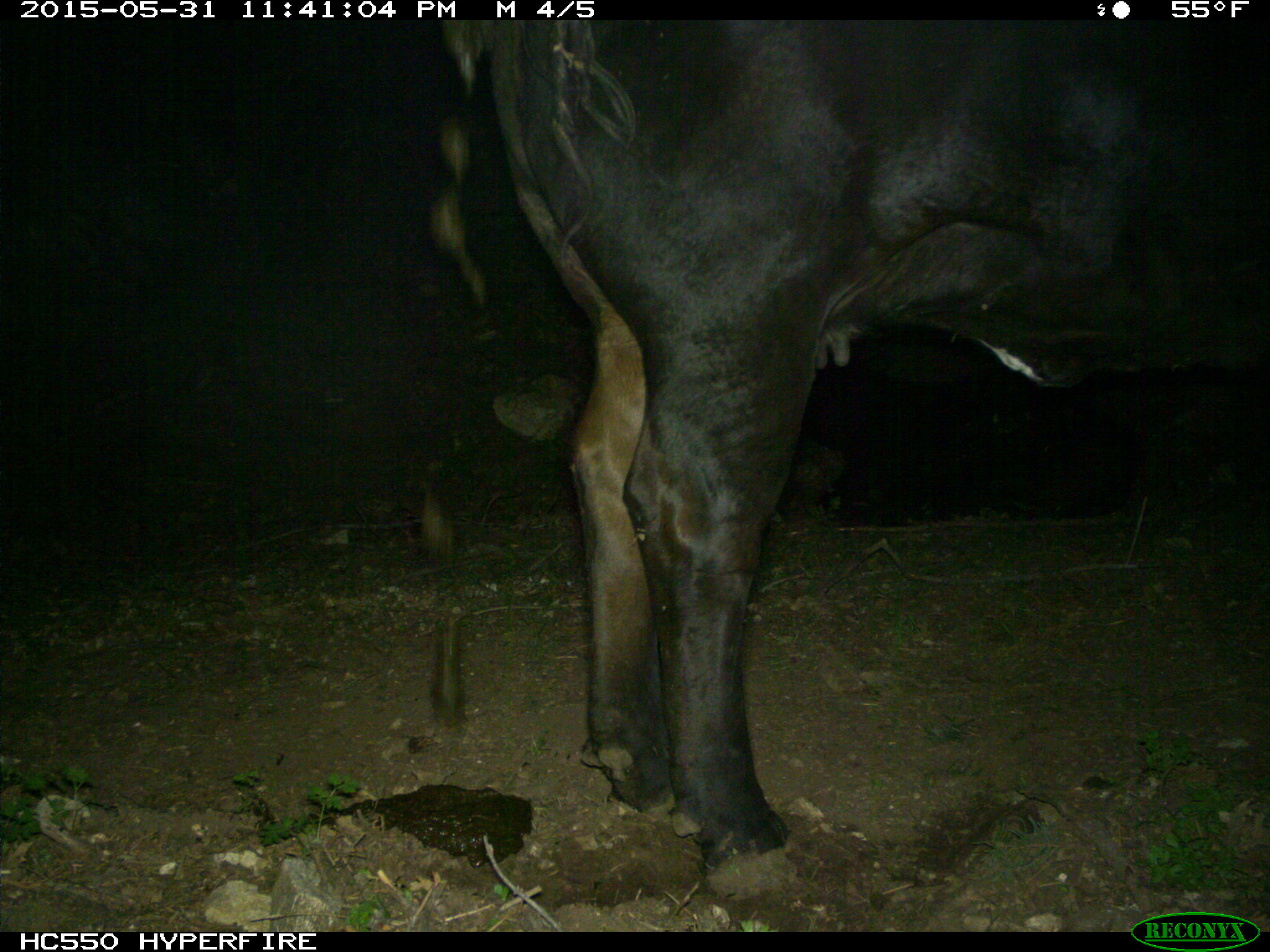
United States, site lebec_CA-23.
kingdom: Animalia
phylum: Chordata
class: Mammalia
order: Artiodactyla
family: Bovidae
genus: Bos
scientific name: Bos taurus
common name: domestic cow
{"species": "Bos taurus (domestic cow)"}